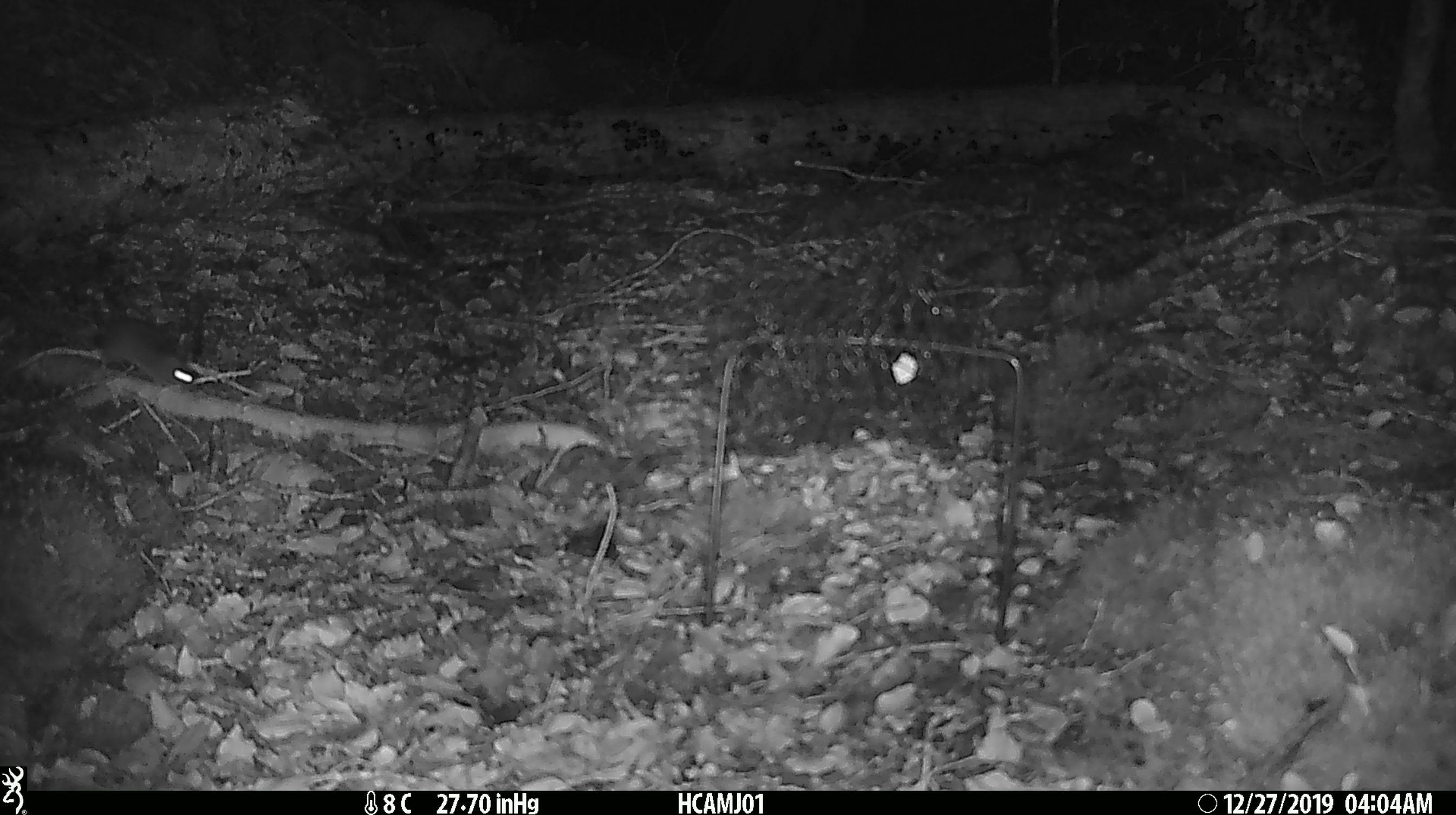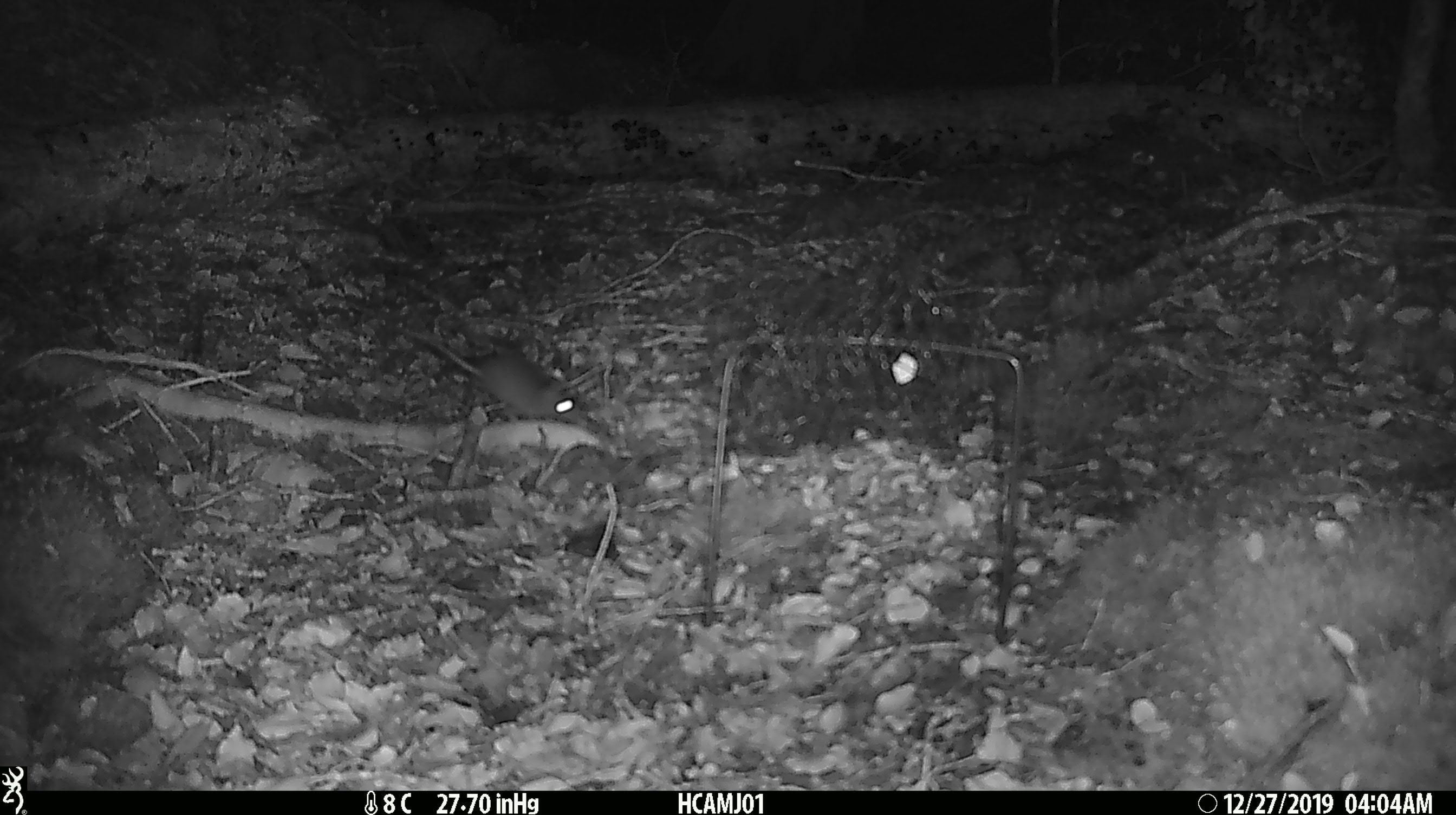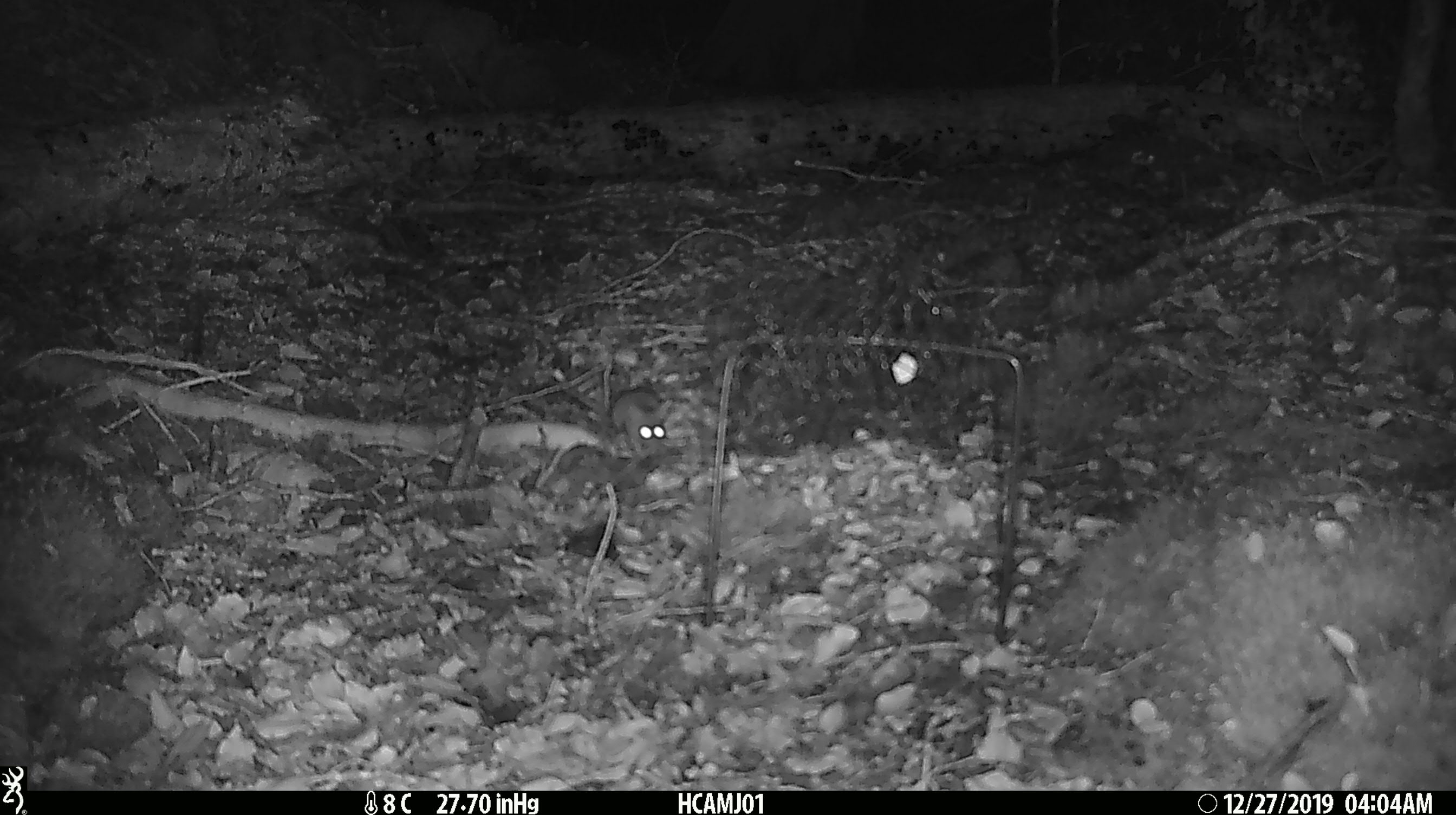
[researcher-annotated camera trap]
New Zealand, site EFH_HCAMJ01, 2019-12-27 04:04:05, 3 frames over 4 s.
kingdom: Animalia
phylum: Chordata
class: Mammalia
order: Rodentia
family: Muridae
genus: Mus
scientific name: Mus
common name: mouse